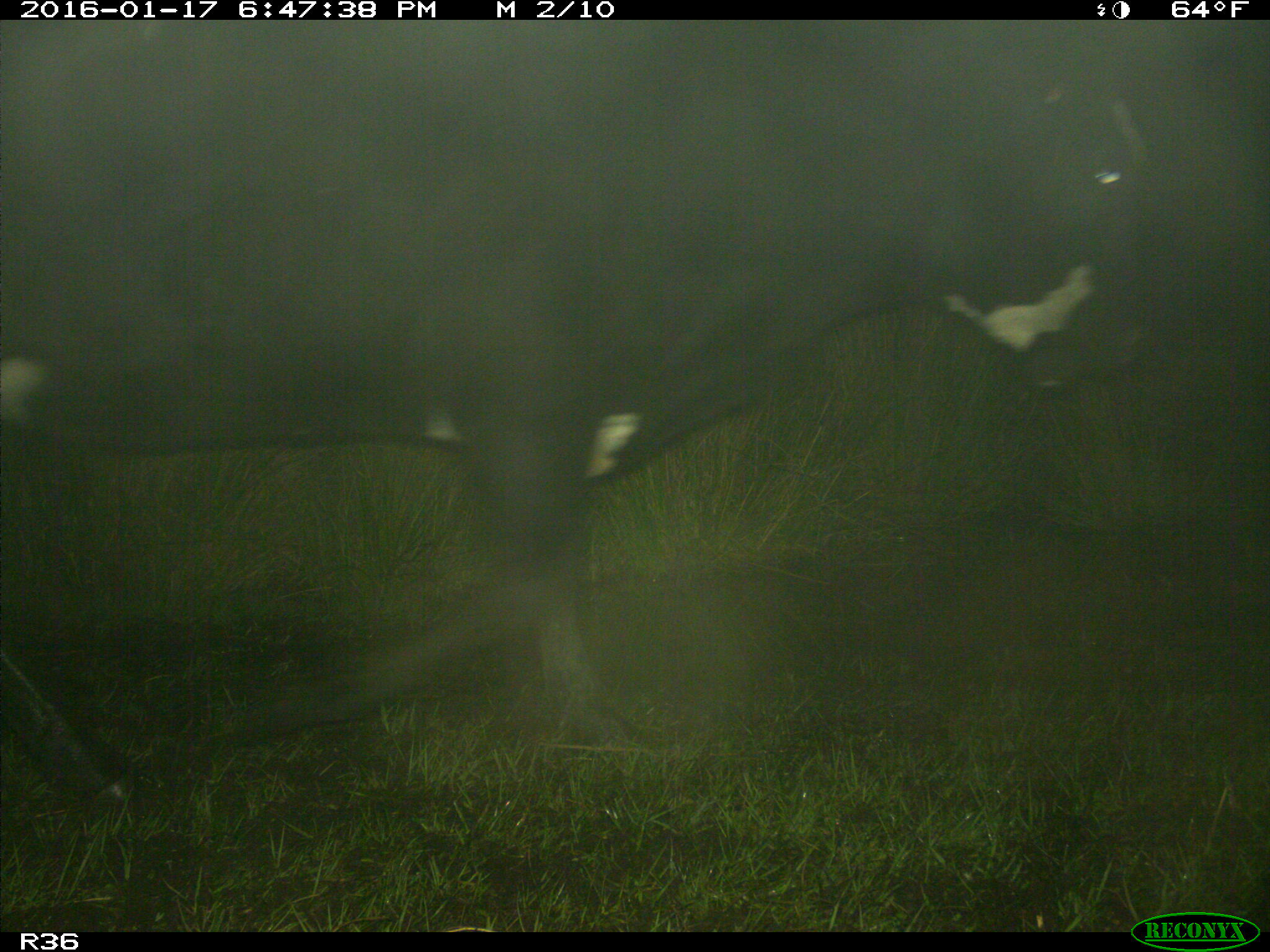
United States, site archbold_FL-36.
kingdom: Animalia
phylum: Chordata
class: Mammalia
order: Artiodactyla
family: Bovidae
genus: Bos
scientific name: Bos taurus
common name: domestic cow